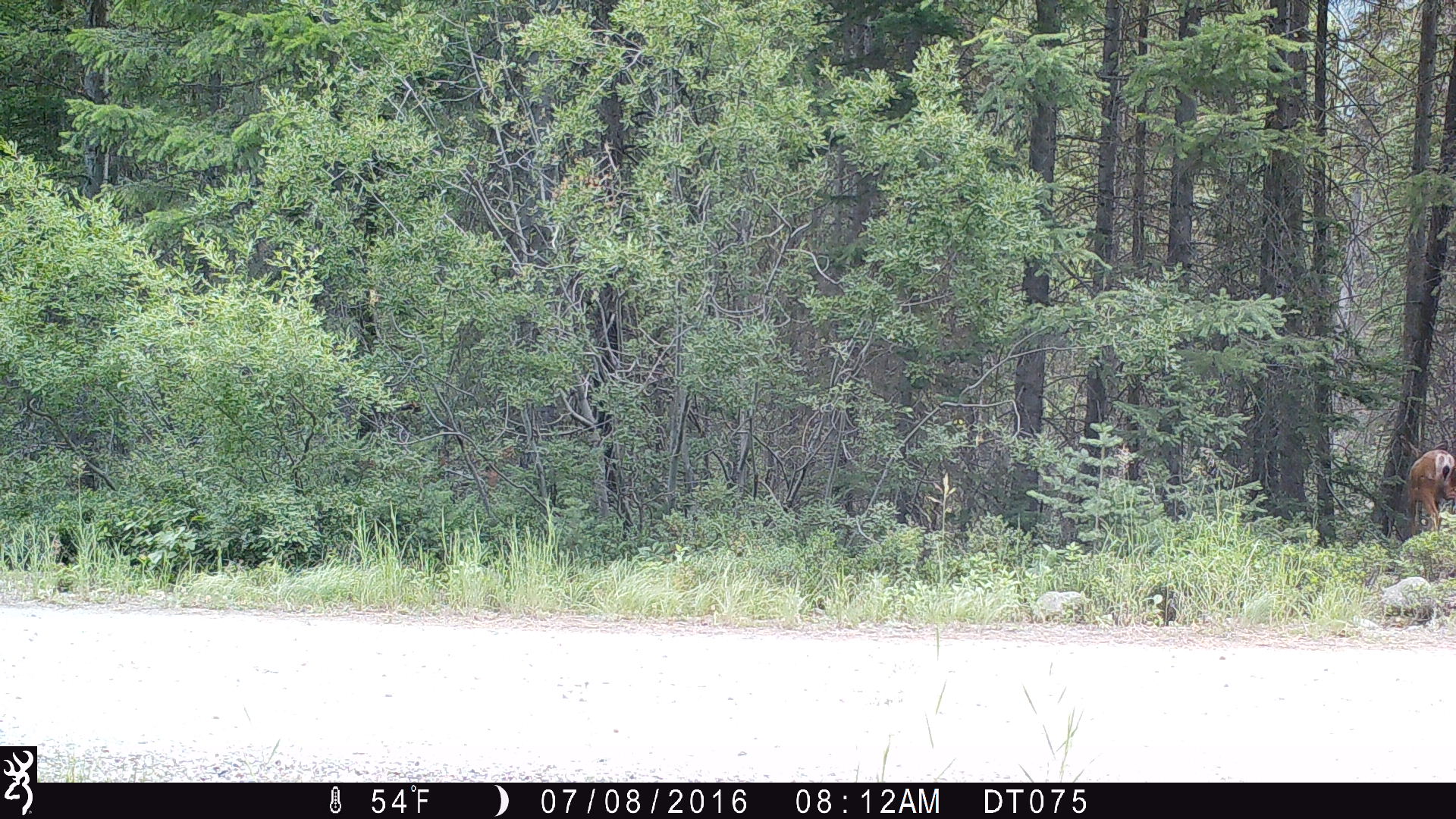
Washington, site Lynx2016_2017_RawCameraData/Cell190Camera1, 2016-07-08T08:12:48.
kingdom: Animalia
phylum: Chordata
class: Mammalia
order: Artiodactyla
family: Cervidae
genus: Odocoileus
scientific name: Odocoileus hemionus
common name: mule deer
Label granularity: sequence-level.